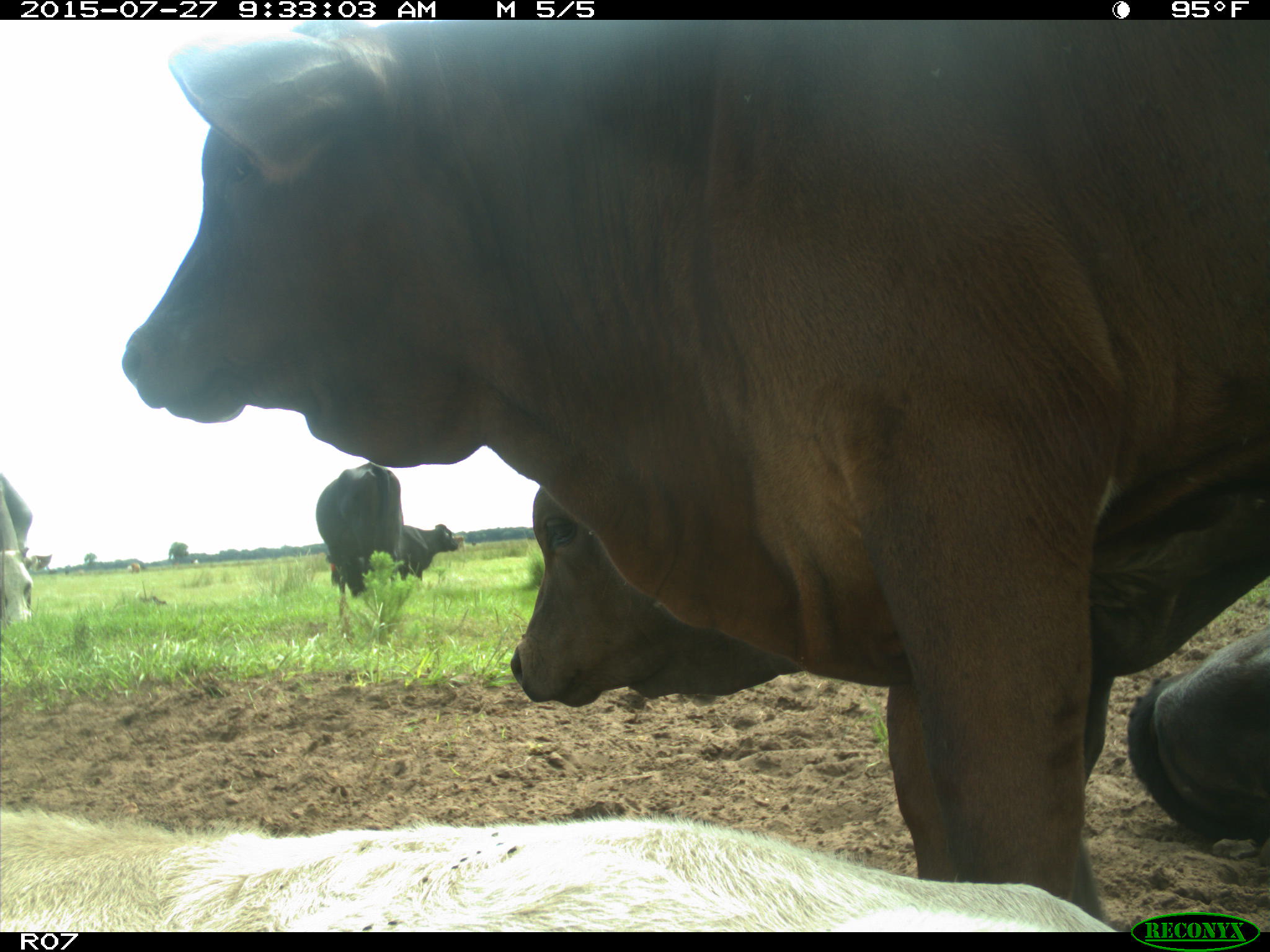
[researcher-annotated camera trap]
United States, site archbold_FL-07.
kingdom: Animalia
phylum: Chordata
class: Mammalia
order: Artiodactyla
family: Bovidae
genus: Bos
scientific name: Bos taurus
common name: domestic cow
Bos taurus (domestic cow).